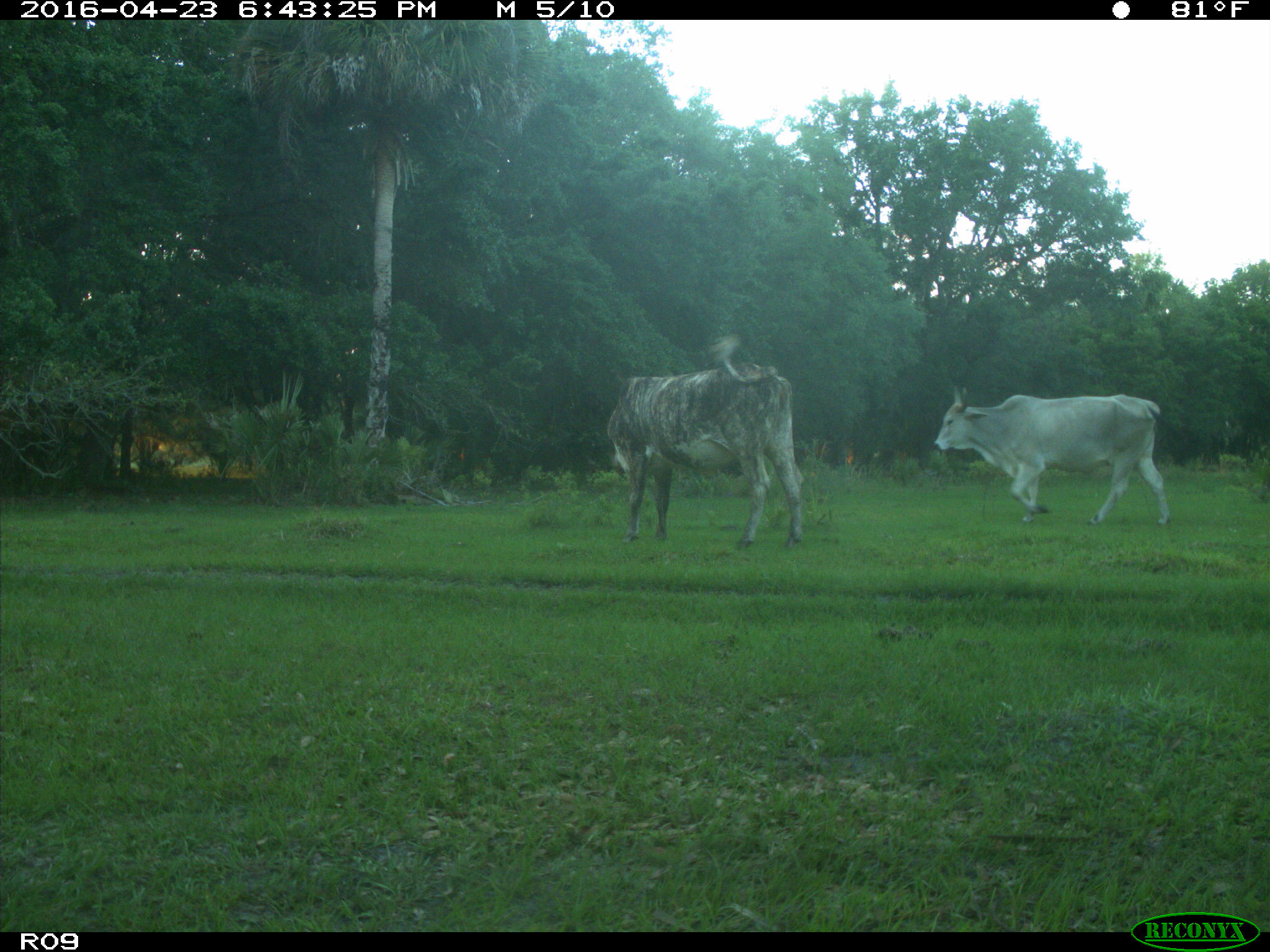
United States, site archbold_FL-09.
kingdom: Animalia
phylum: Chordata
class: Mammalia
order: Artiodactyla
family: Bovidae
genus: Bos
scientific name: Bos taurus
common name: domestic cow